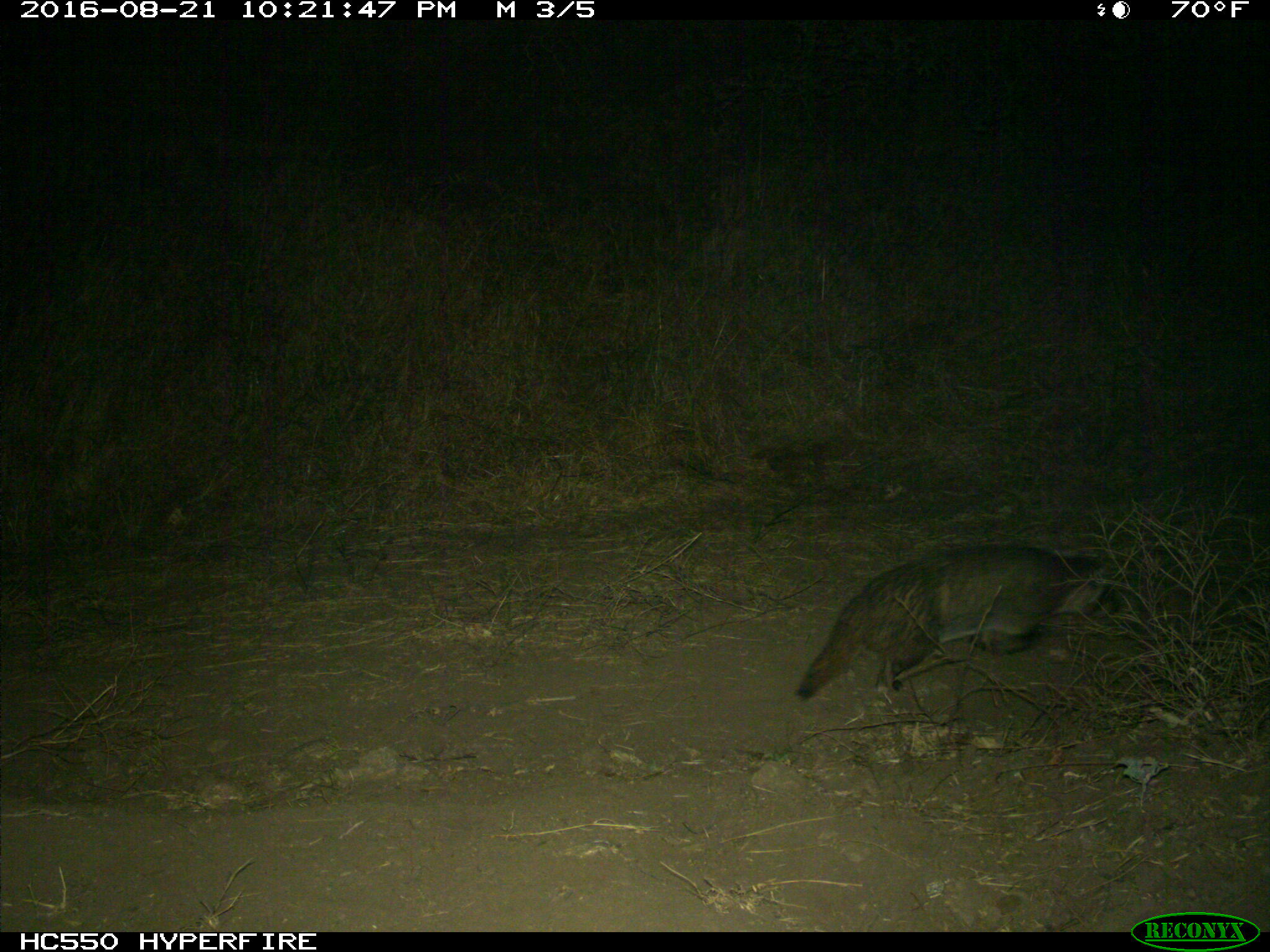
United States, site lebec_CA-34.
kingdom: Animalia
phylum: Chordata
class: Mammalia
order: Carnivora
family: Mustelidae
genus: Meles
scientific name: Meles meles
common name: european badger